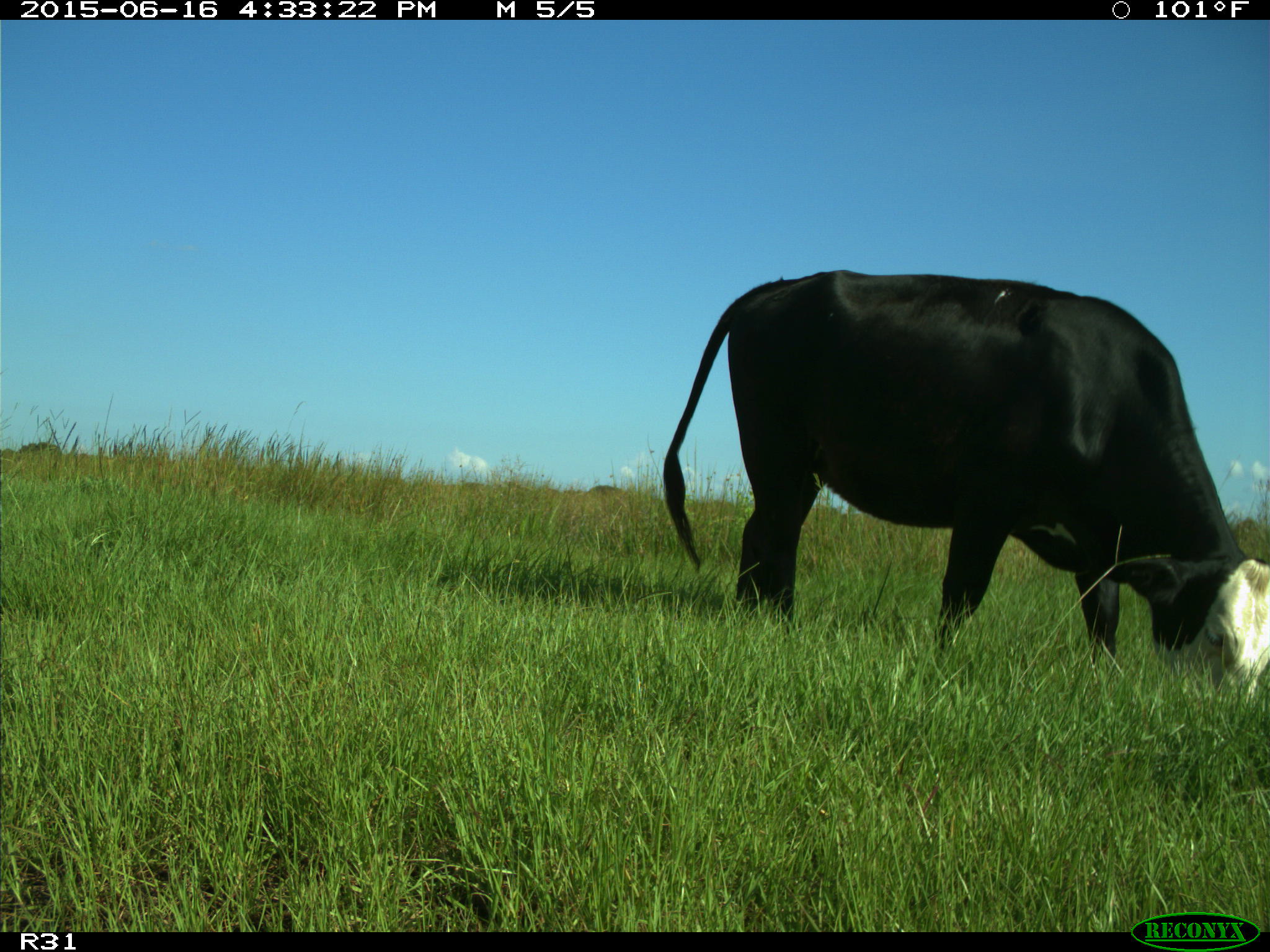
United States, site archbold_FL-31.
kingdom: Animalia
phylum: Chordata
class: Mammalia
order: Artiodactyla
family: Bovidae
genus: Bos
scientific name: Bos taurus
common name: domestic cow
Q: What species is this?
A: Bos taurus (domestic cow).